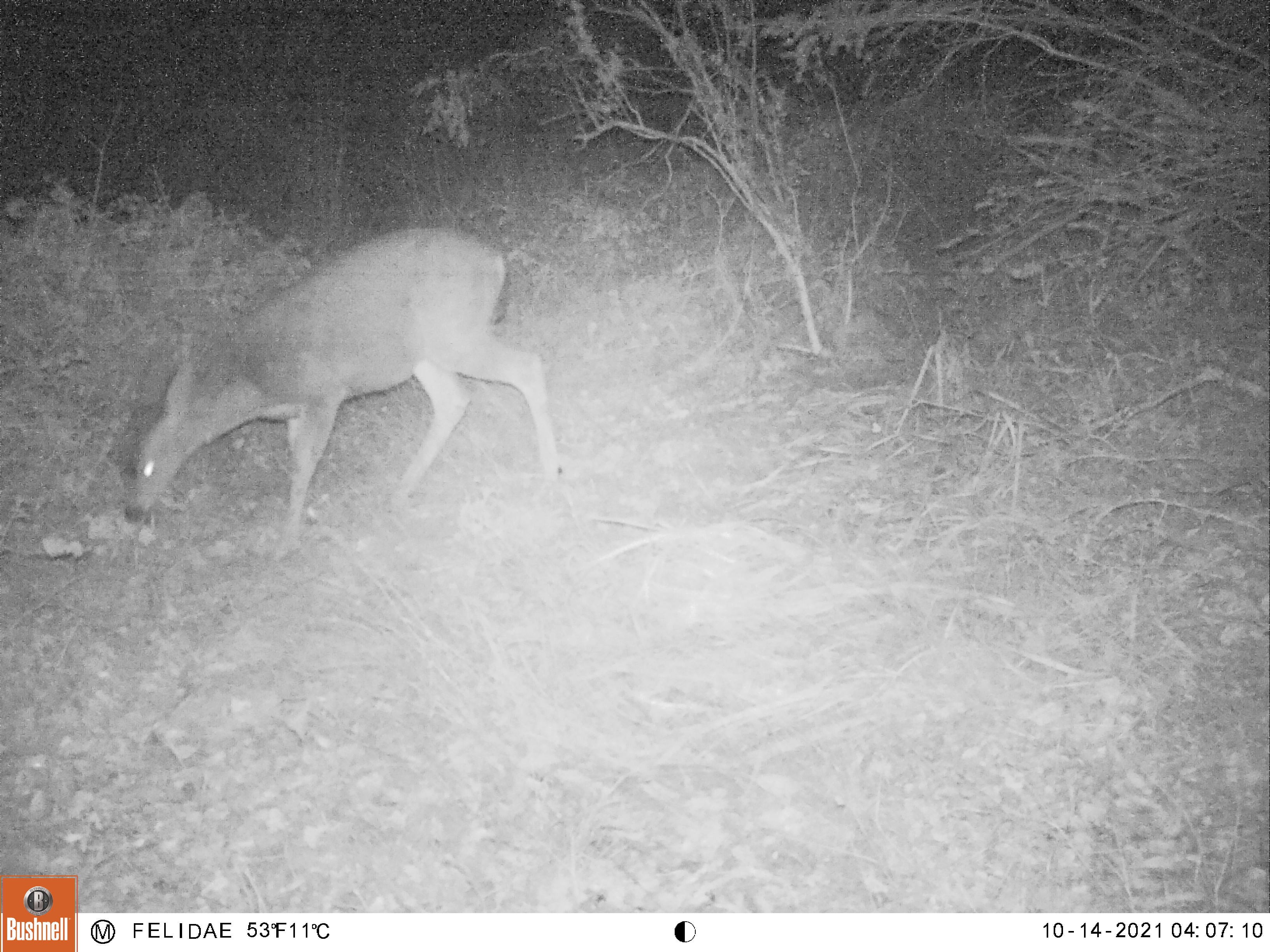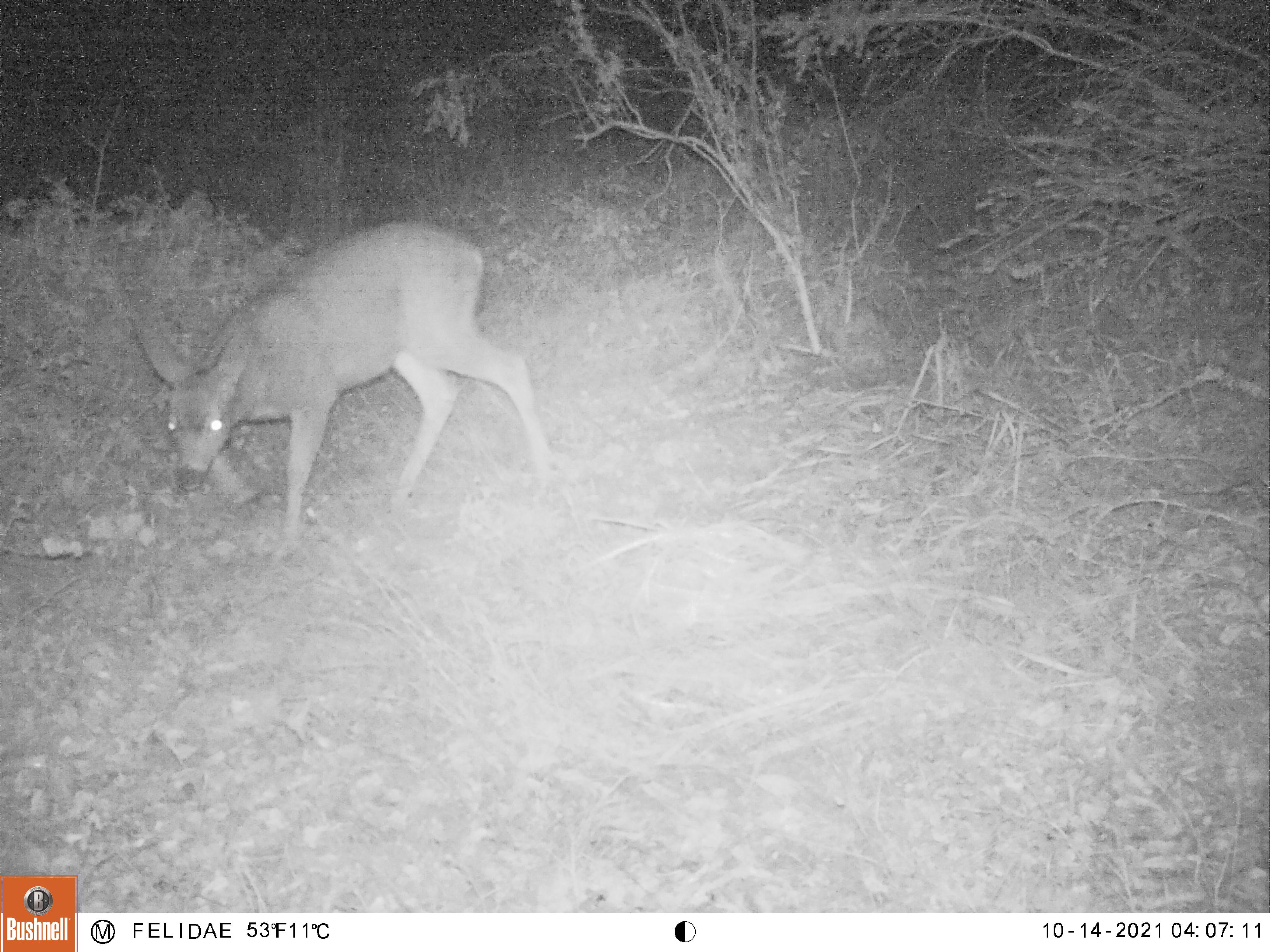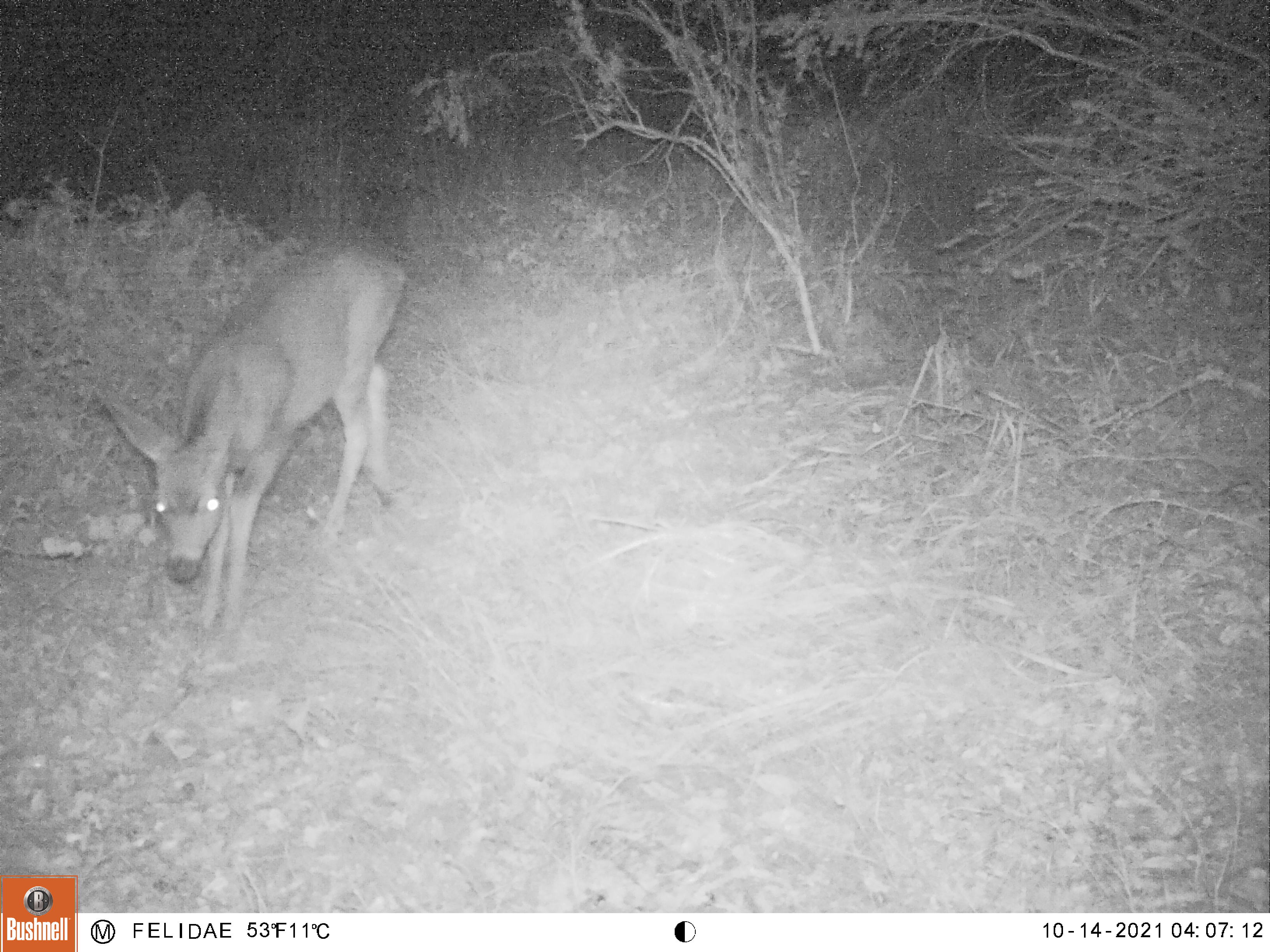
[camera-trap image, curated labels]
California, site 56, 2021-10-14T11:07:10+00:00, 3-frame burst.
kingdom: Animalia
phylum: Chordata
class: Mammalia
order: Artiodactyla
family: Cervidae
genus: Odocoileus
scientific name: Odocoileus hemionus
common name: mule deer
Mule deer (Odocoileus hemionus).